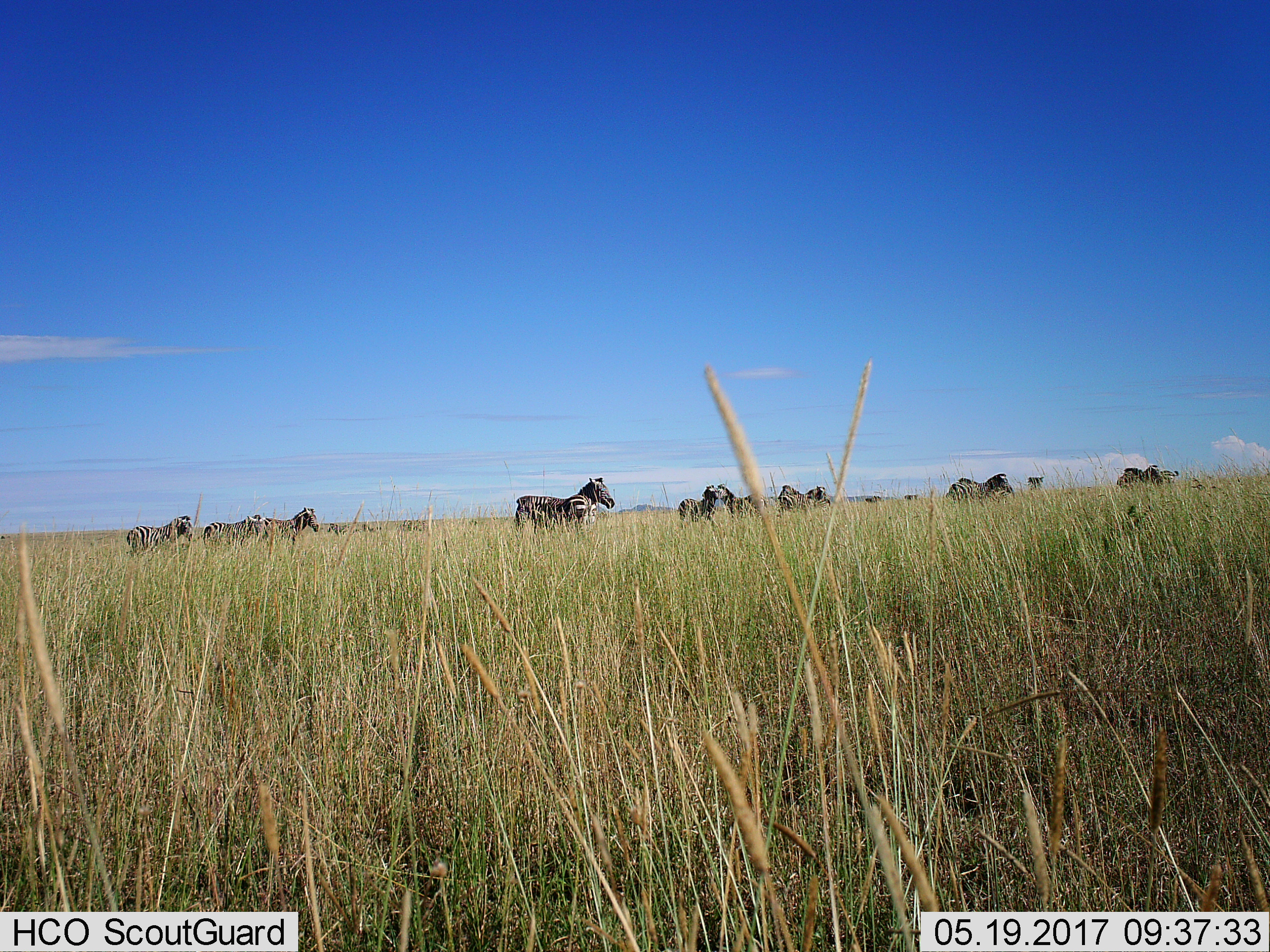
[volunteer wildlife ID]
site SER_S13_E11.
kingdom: Animalia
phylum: Chordata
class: Mammalia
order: Perissodactyla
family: Equidae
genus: Equus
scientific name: Equus quagga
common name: plains zebra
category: zebraplains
Zebraplains (plains zebra) (Equus quagga), count 11-50. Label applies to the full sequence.